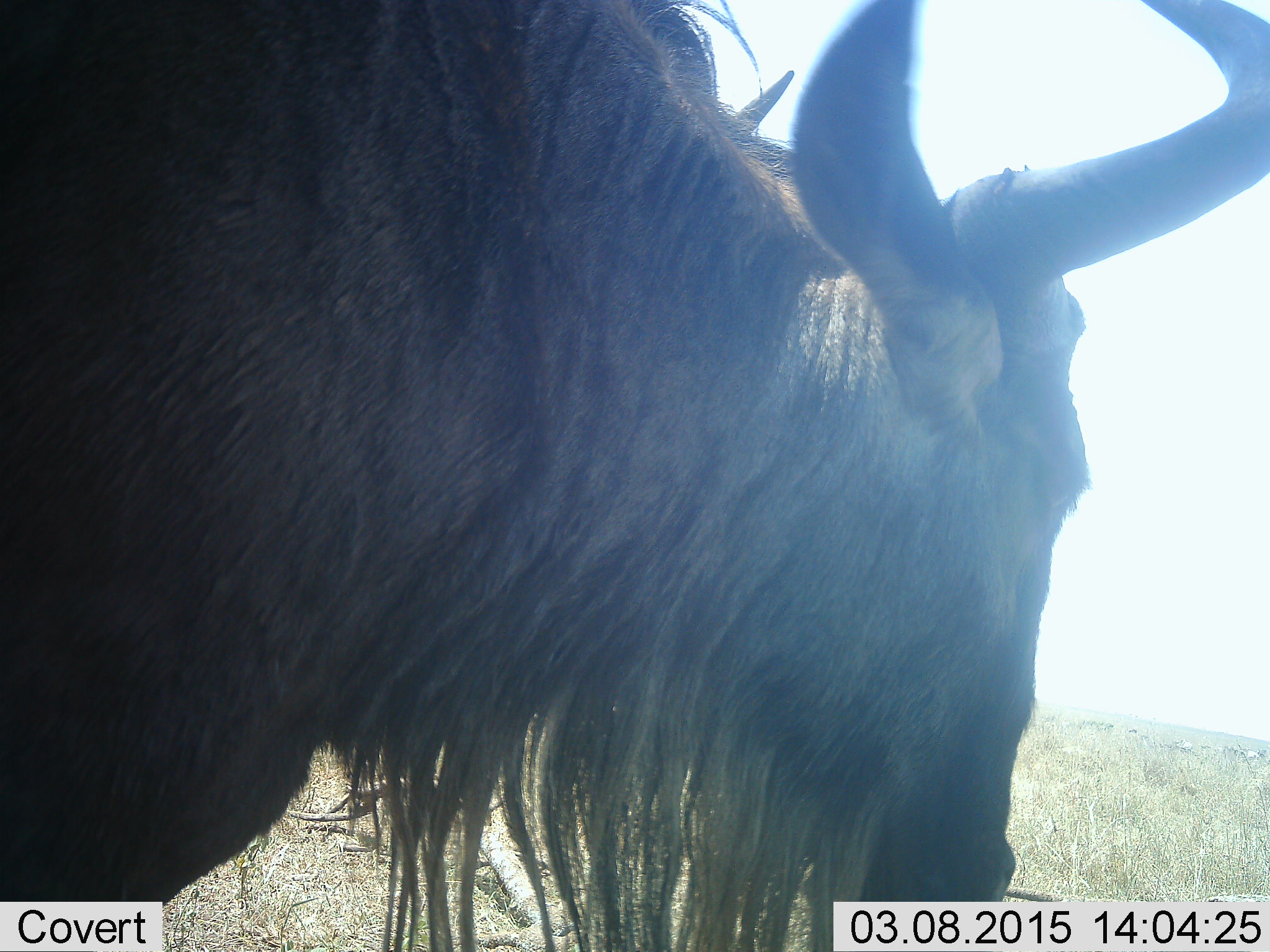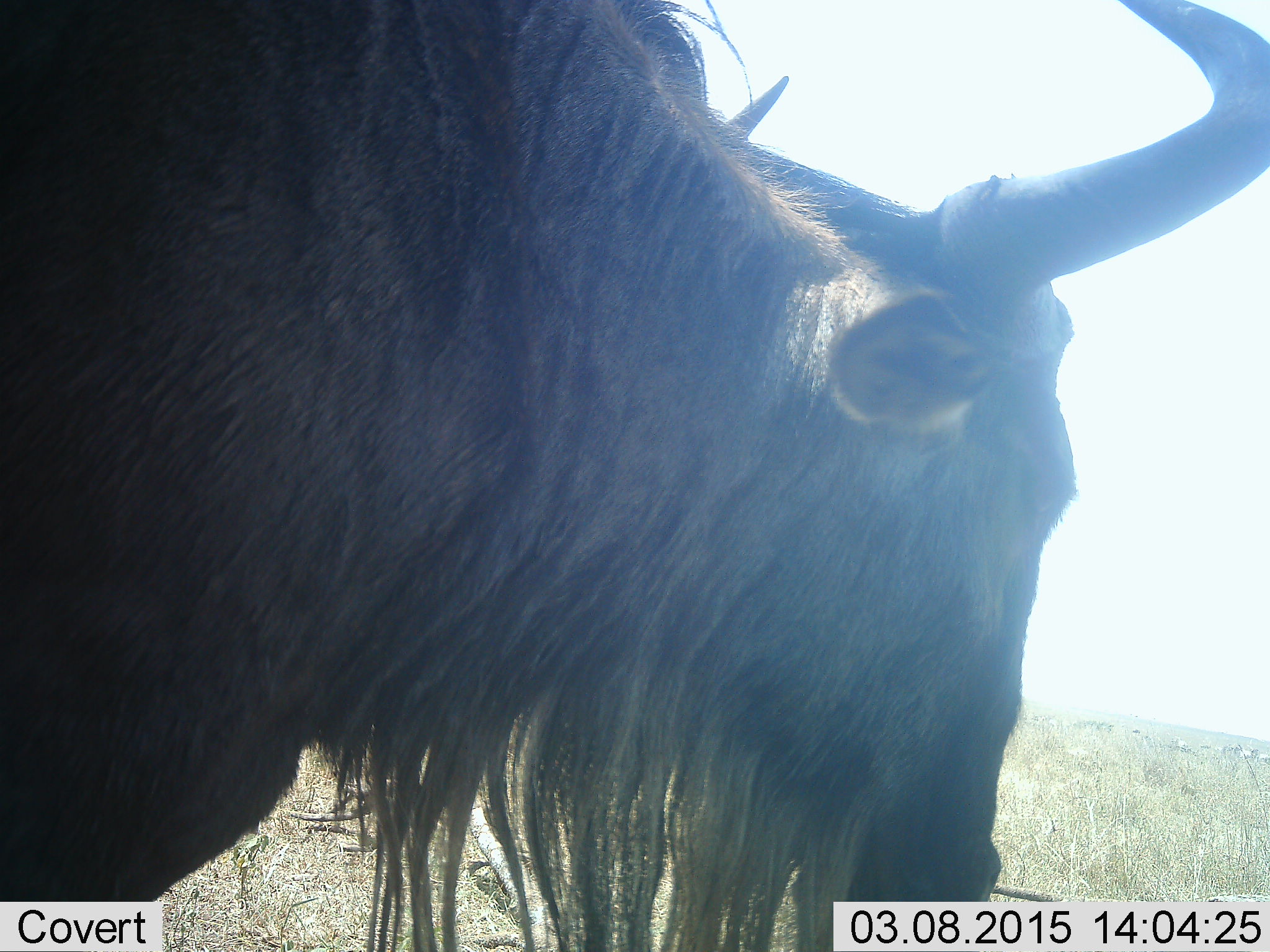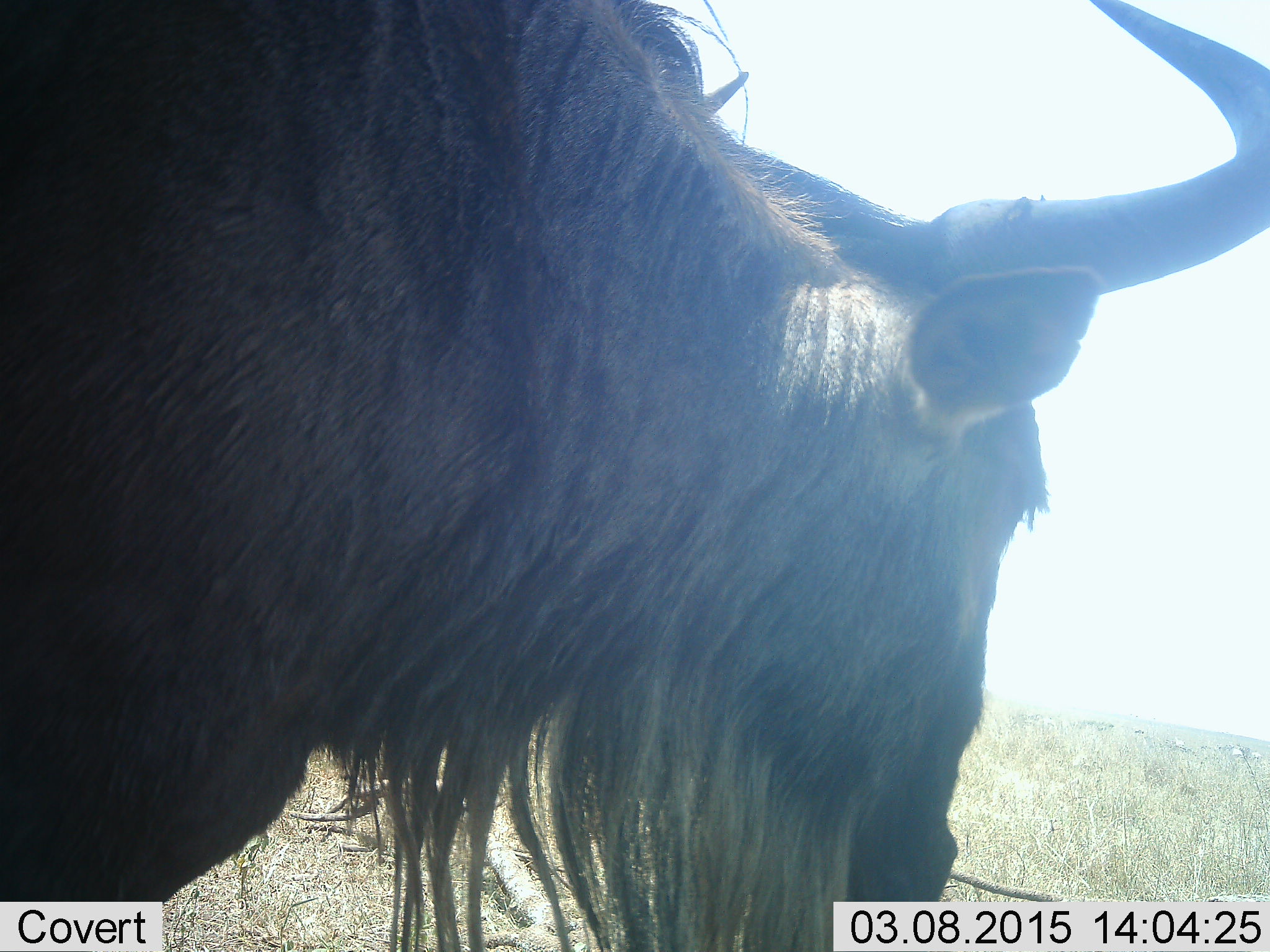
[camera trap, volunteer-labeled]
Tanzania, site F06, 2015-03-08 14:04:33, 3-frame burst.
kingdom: Animalia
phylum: Chordata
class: Mammalia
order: Artiodactyla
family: Bovidae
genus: Connochaetes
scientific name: Connochaetes taurinus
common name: blue wildebeest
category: wildebeest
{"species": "wildebeest (blue wildebeest) (Connochaetes taurinus)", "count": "1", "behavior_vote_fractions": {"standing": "91%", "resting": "9%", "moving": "9%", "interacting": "0%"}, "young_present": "0%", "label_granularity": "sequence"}